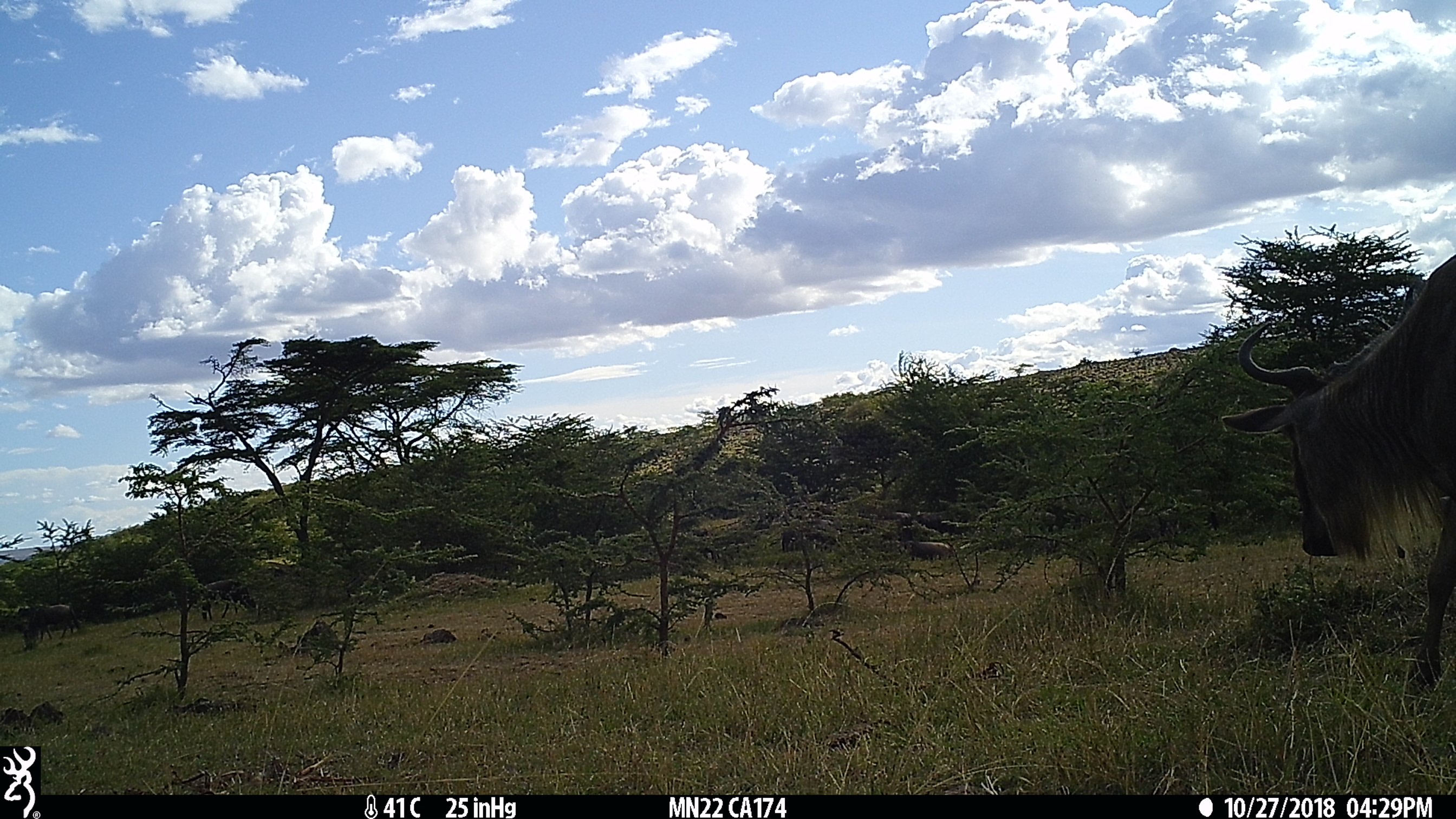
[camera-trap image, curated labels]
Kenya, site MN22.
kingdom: Animalia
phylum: Chordata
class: Mammalia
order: Artiodactyla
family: Bovidae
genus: Connochaetes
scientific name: Connochaetes taurinus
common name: blue wildebeest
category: wildebeest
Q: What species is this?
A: Wildebeest (blue wildebeest) (Connochaetes taurinus).